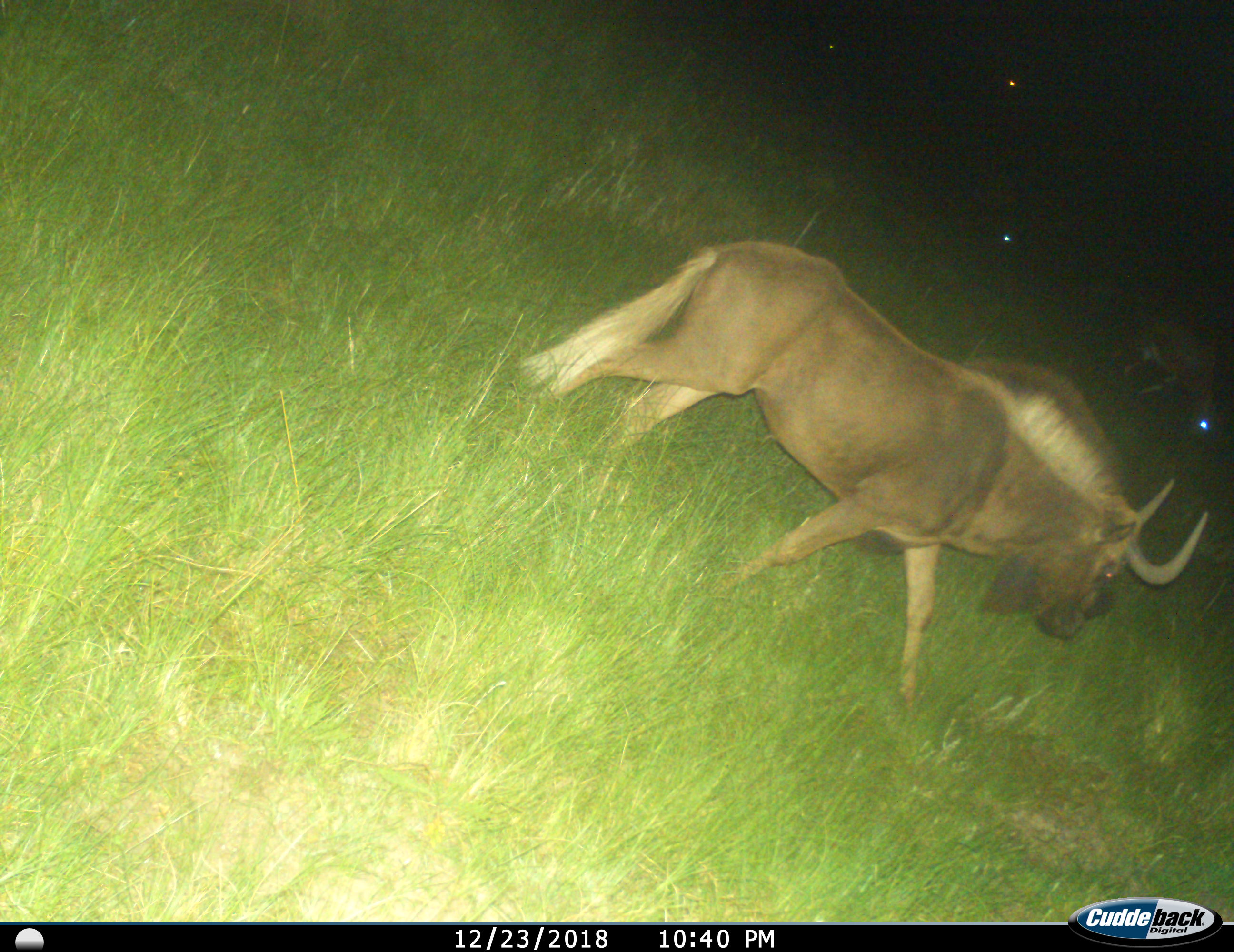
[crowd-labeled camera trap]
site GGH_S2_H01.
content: unidentified animal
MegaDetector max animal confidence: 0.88